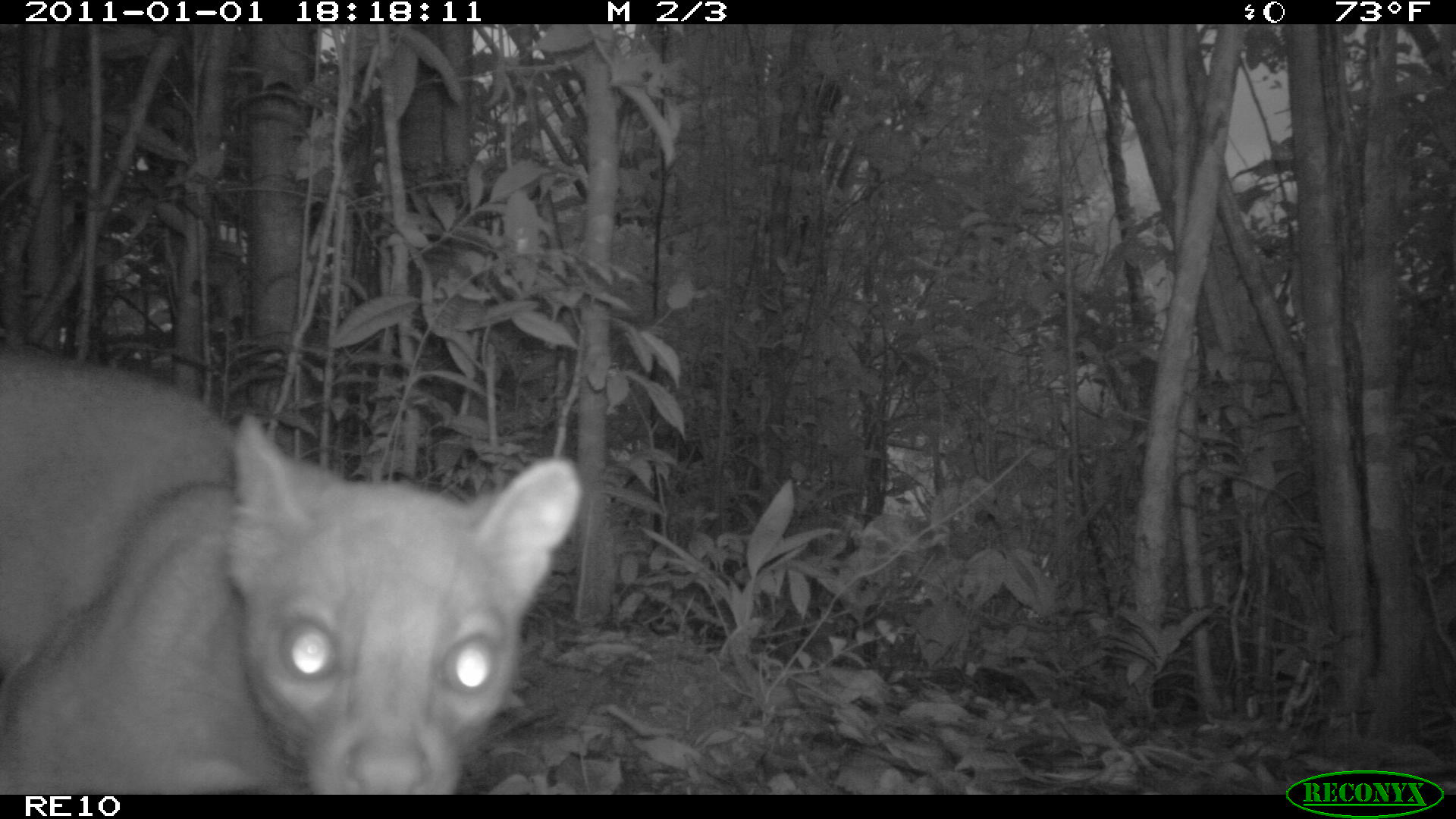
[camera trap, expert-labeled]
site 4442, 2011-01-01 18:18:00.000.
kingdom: Animalia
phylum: Chordata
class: Mammalia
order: Carnivora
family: Eupleridae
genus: Cryptoprocta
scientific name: Cryptoprocta ferox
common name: fossa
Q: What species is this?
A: Cryptoprocta ferox (fossa).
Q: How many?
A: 1.